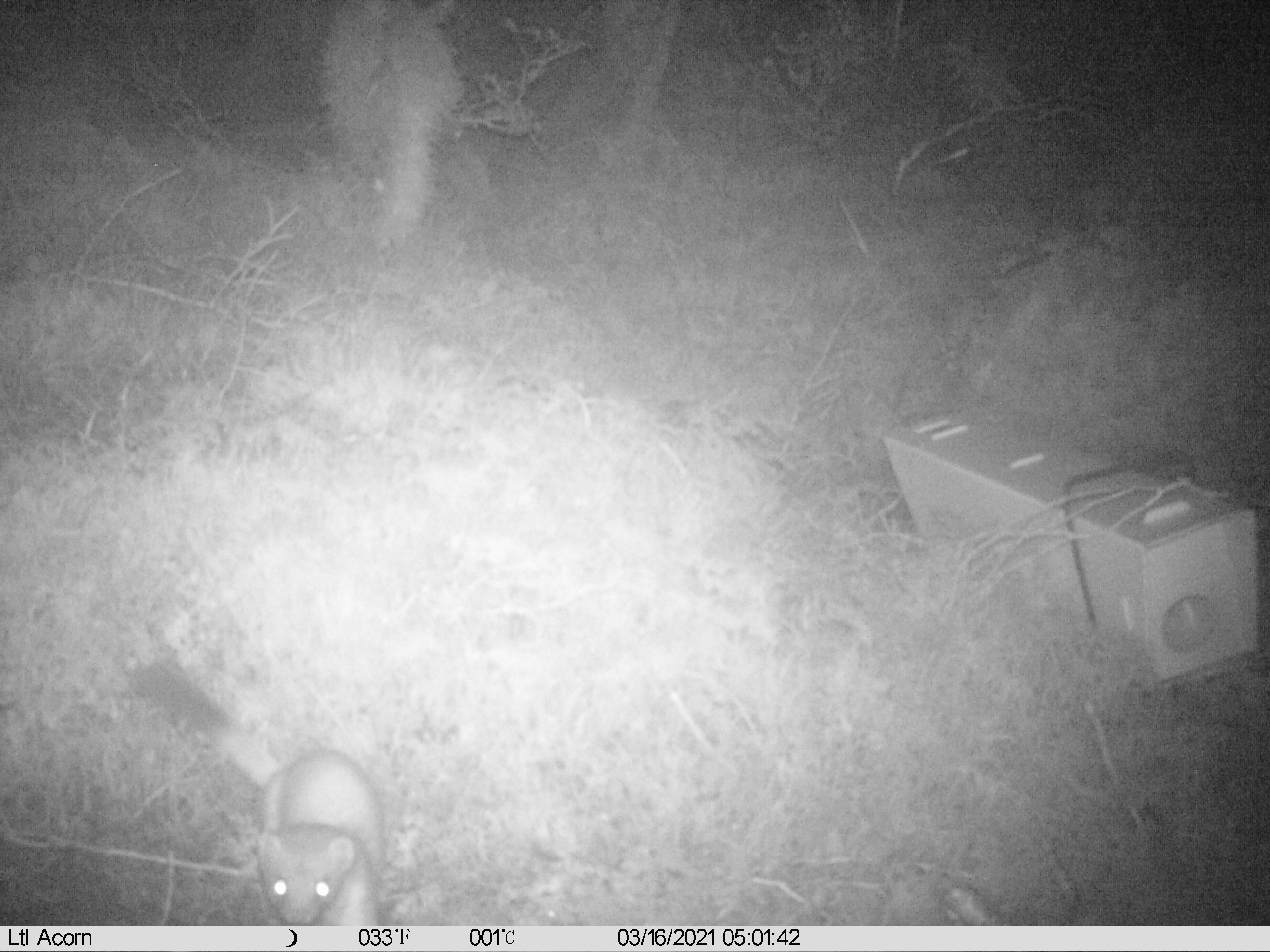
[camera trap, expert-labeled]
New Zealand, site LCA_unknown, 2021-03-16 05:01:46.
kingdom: Animalia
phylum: Chordata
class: Mammalia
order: Carnivora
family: Mustelidae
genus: Mustela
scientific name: Mustela erminea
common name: stoat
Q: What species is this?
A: Stoat (Mustela erminea).